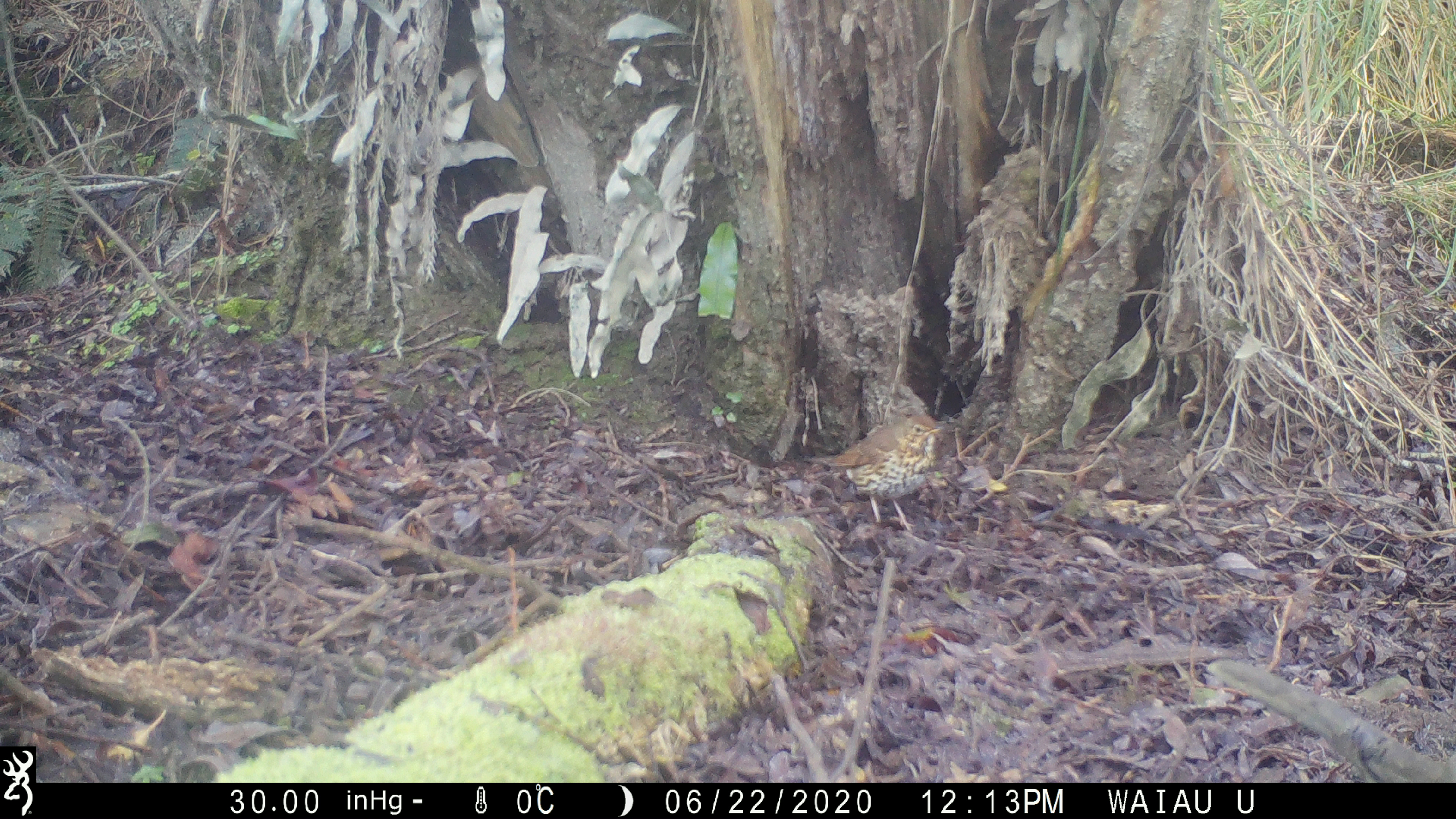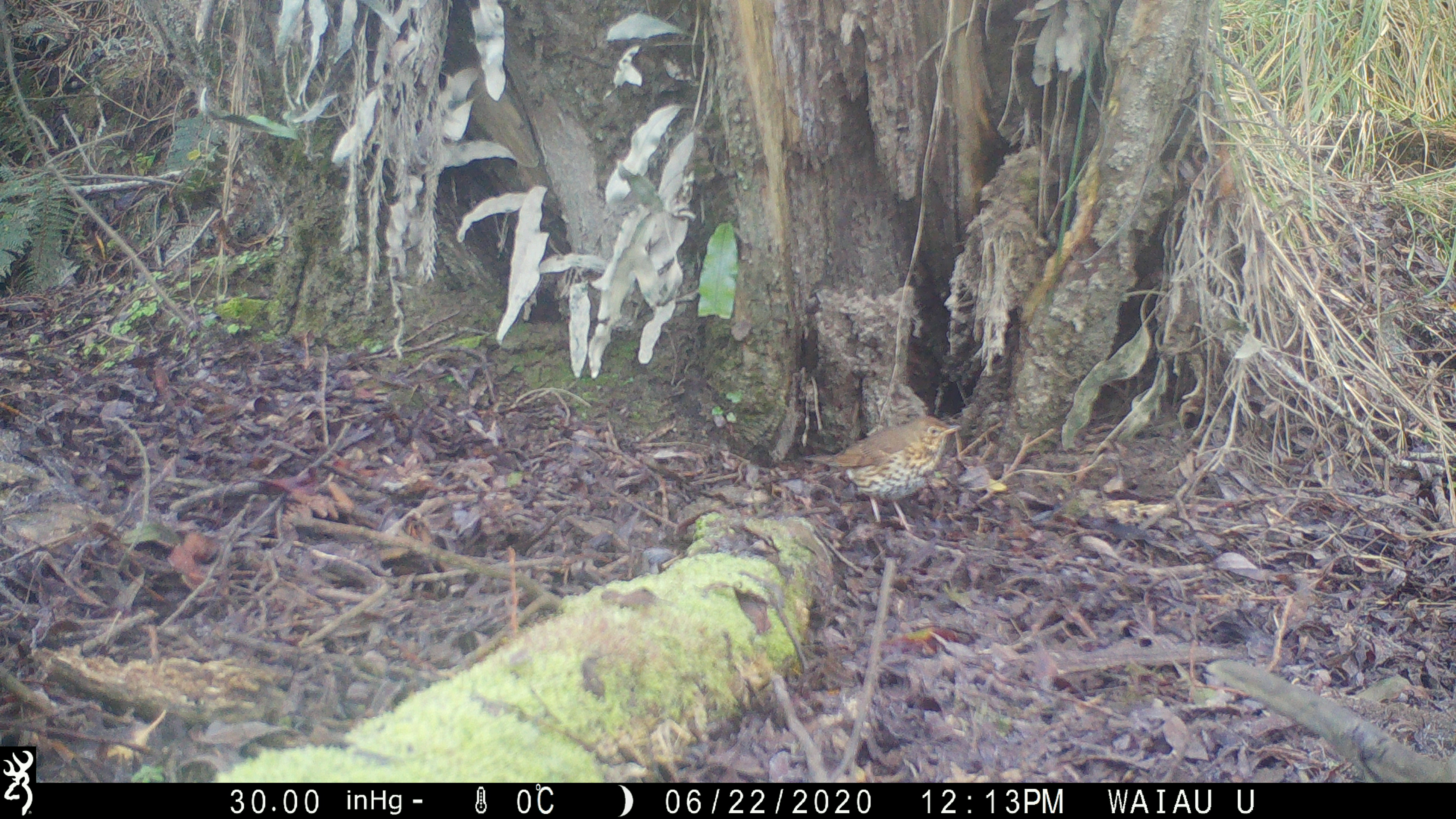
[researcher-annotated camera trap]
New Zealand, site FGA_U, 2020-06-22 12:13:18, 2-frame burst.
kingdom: Animalia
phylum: Chordata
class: Aves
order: Passeriformes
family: Turdidae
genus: Turdus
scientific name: Turdus philomelos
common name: song thrush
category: thrush